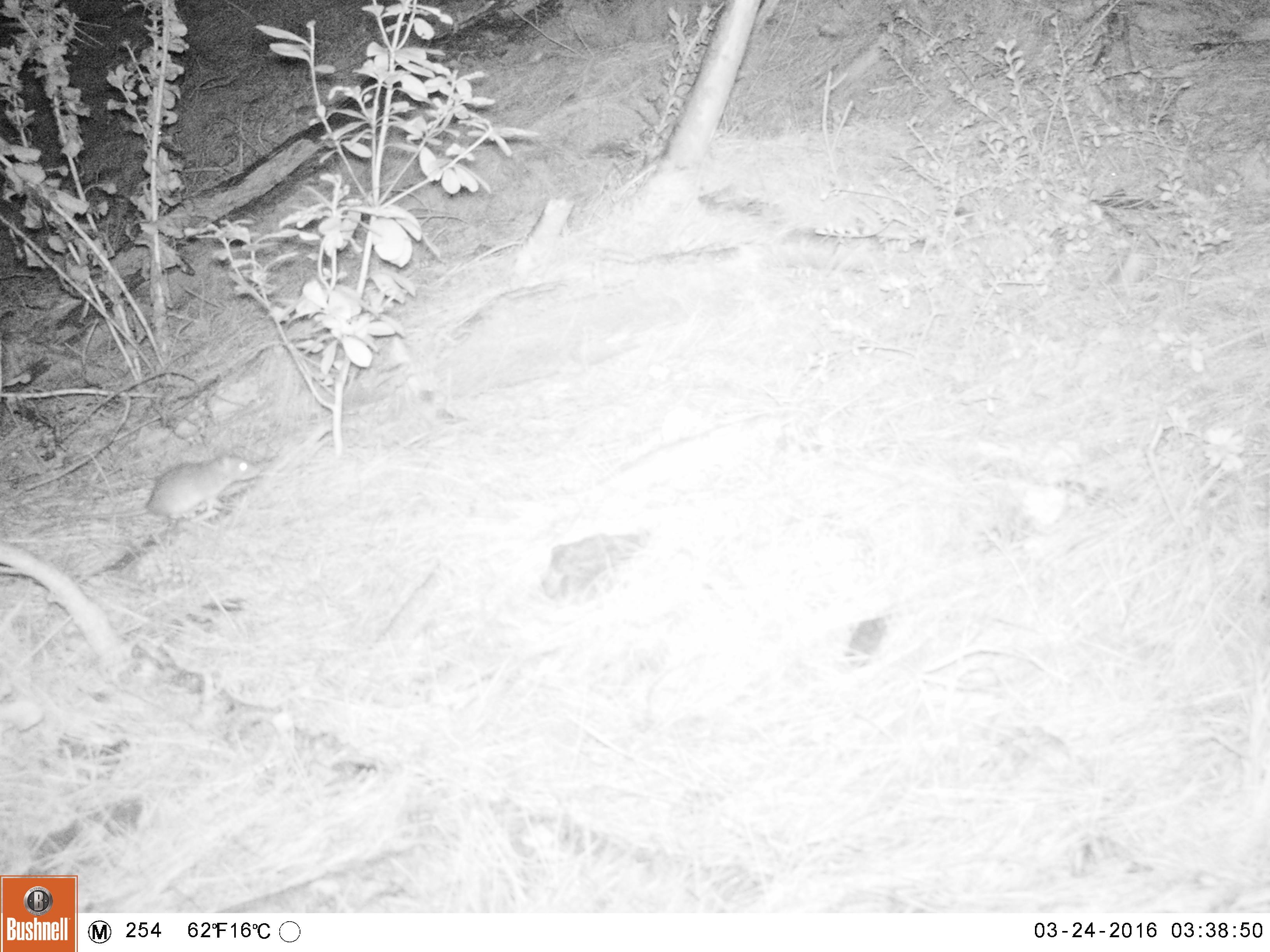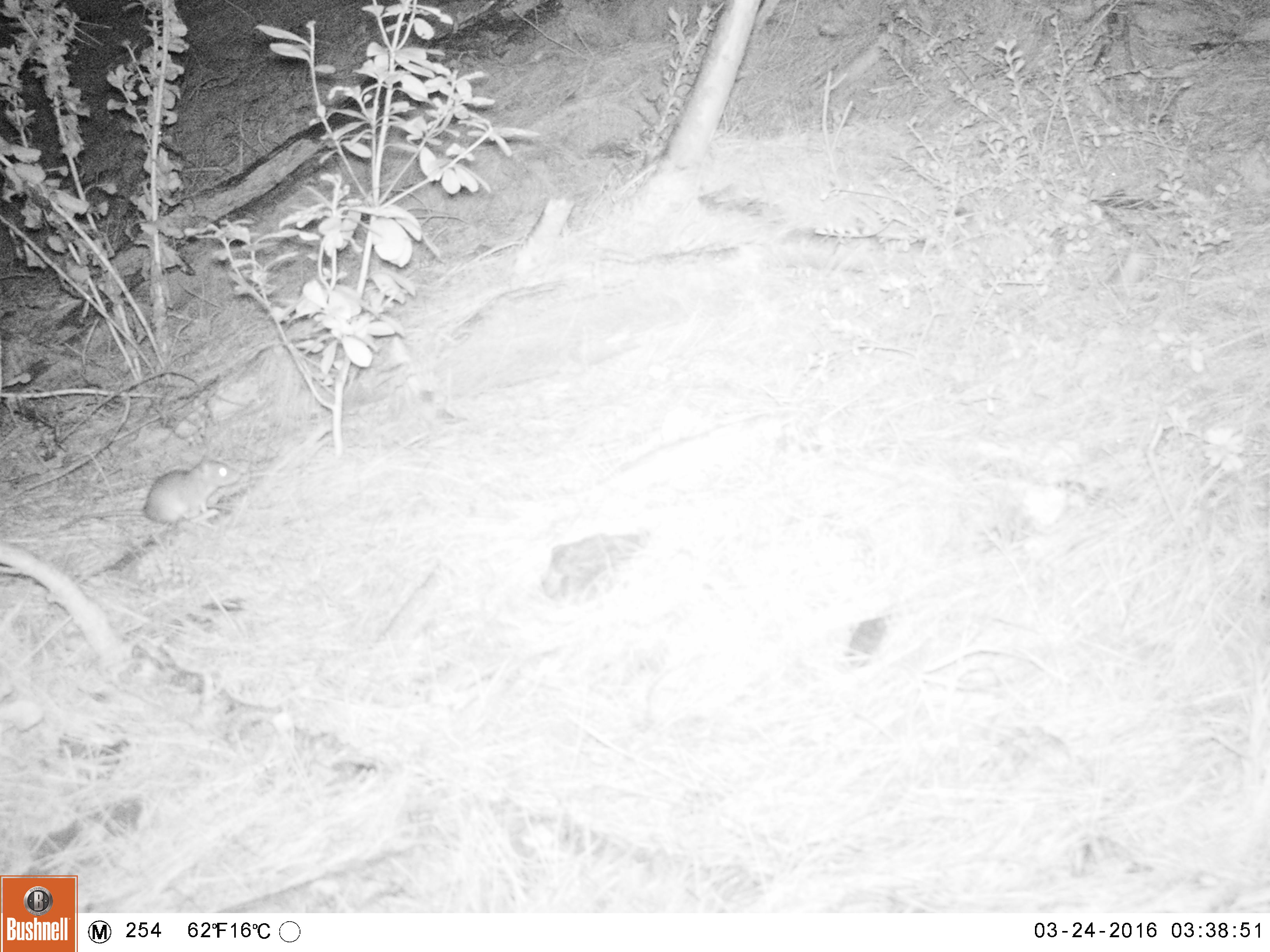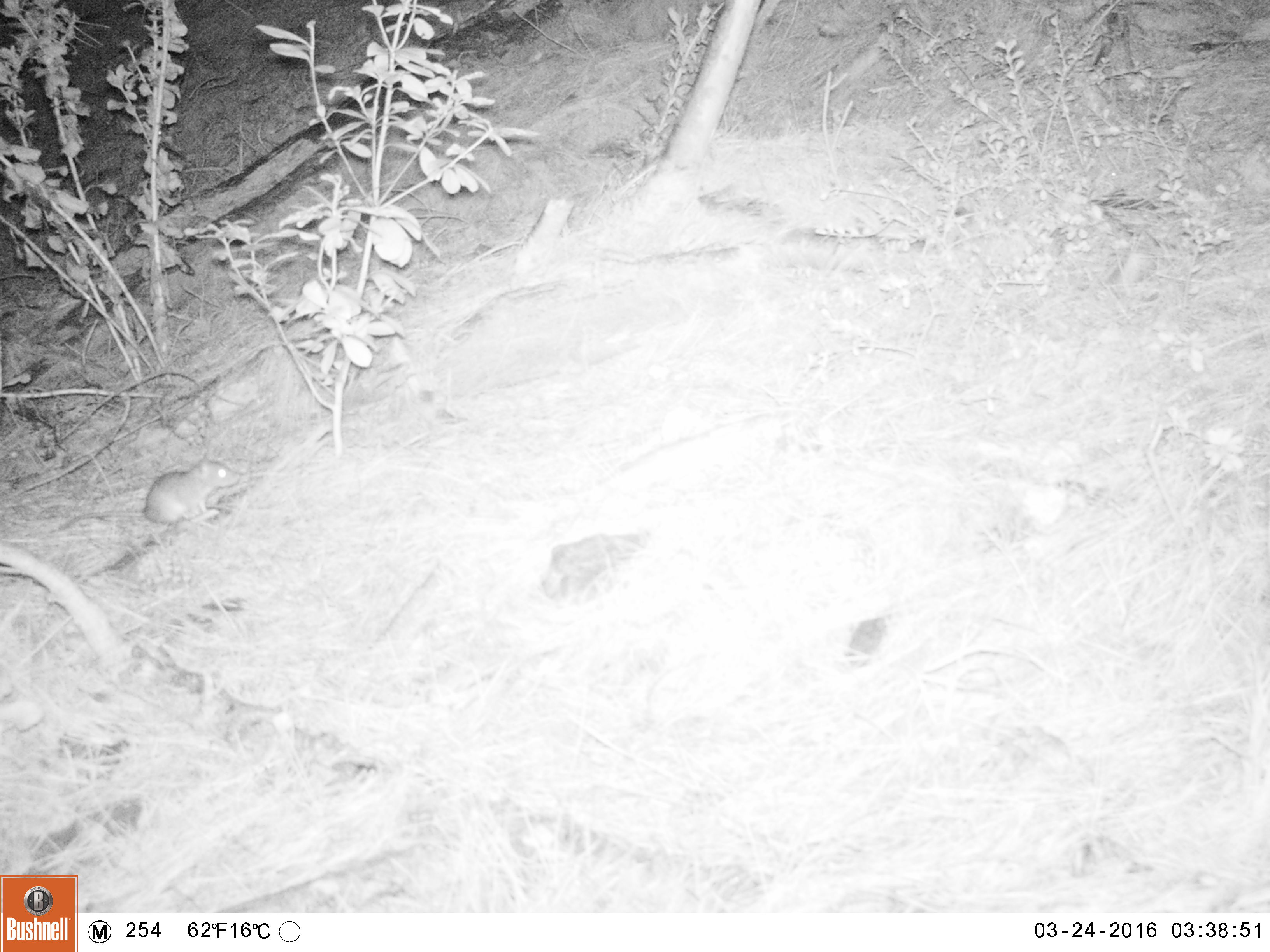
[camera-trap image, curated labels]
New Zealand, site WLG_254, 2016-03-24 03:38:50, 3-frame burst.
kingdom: Animalia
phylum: Chordata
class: Mammalia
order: Rodentia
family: Muridae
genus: Rattus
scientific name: Rattus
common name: rat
Rat (Rattus).